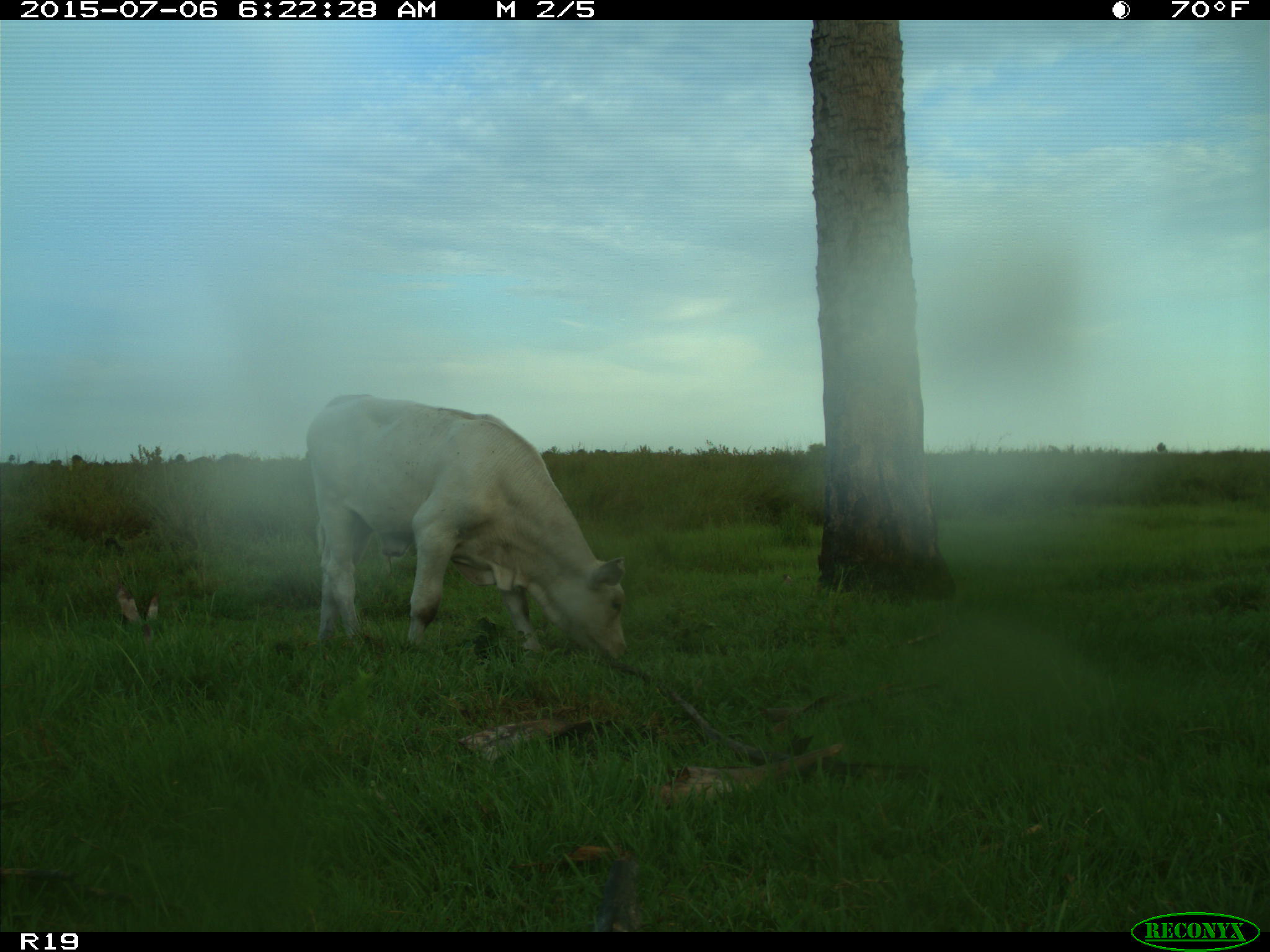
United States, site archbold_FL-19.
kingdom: Animalia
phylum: Chordata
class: Mammalia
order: Artiodactyla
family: Bovidae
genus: Bos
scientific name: Bos taurus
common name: domestic cow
Bos taurus (domestic cow).